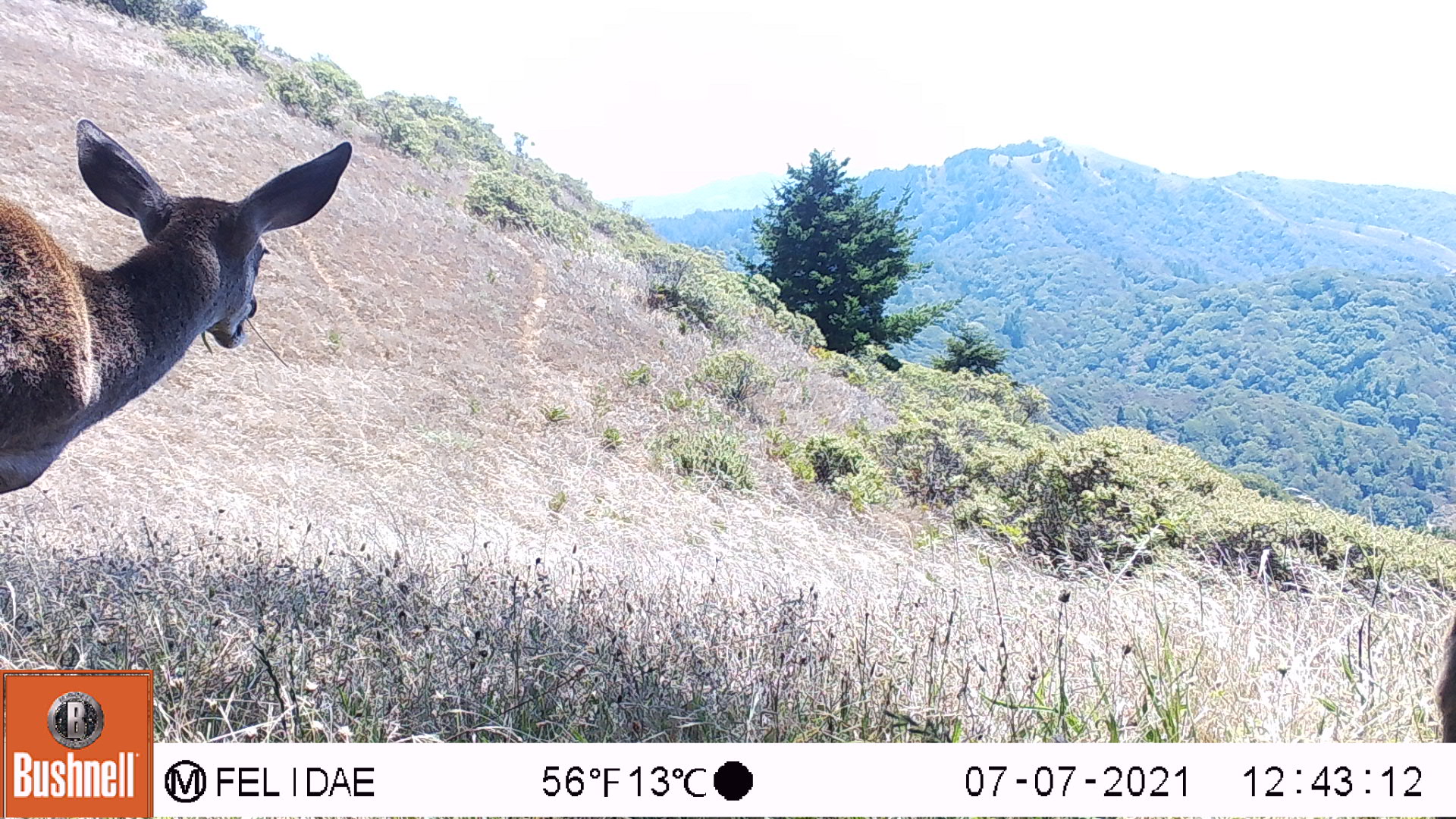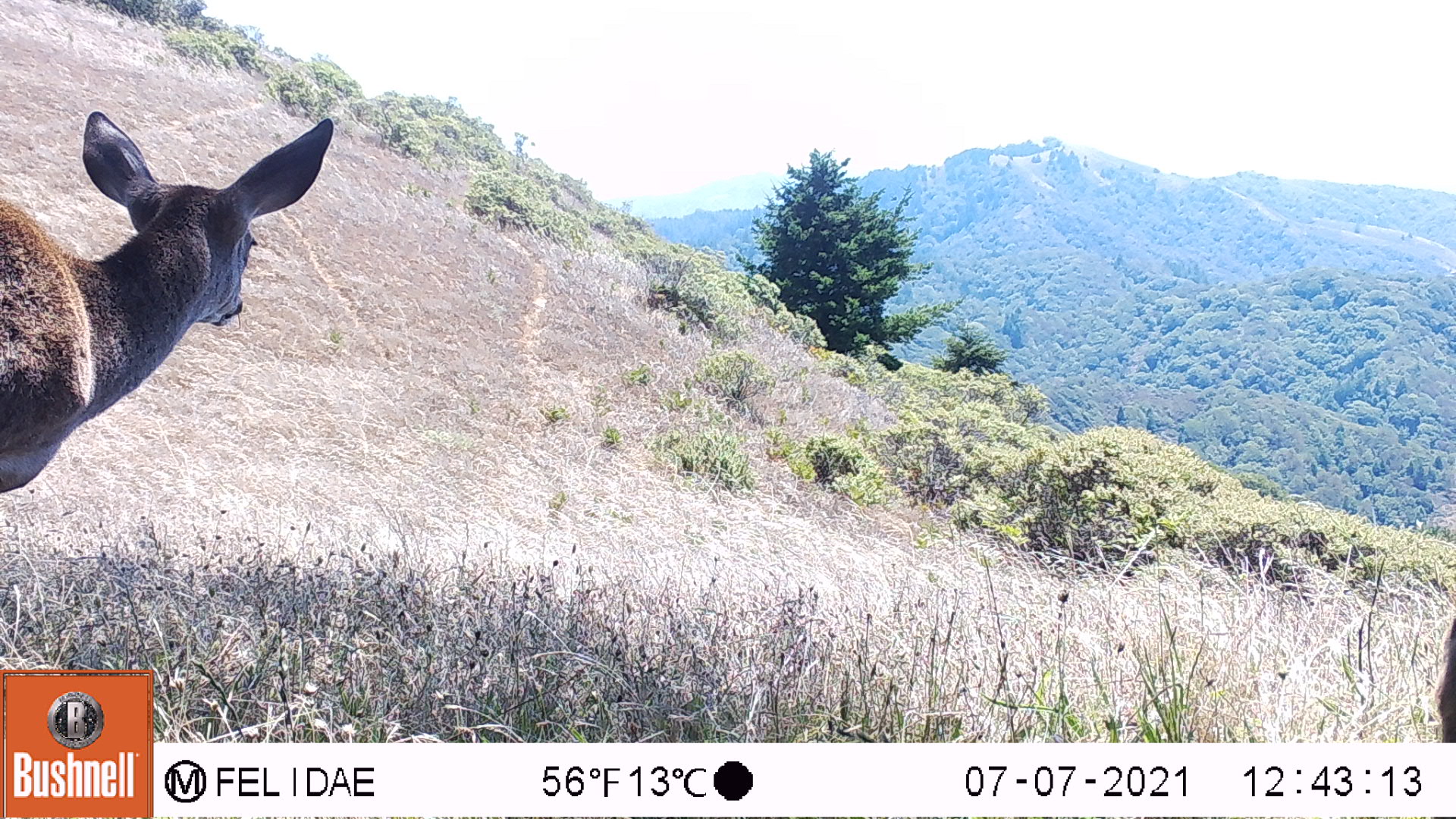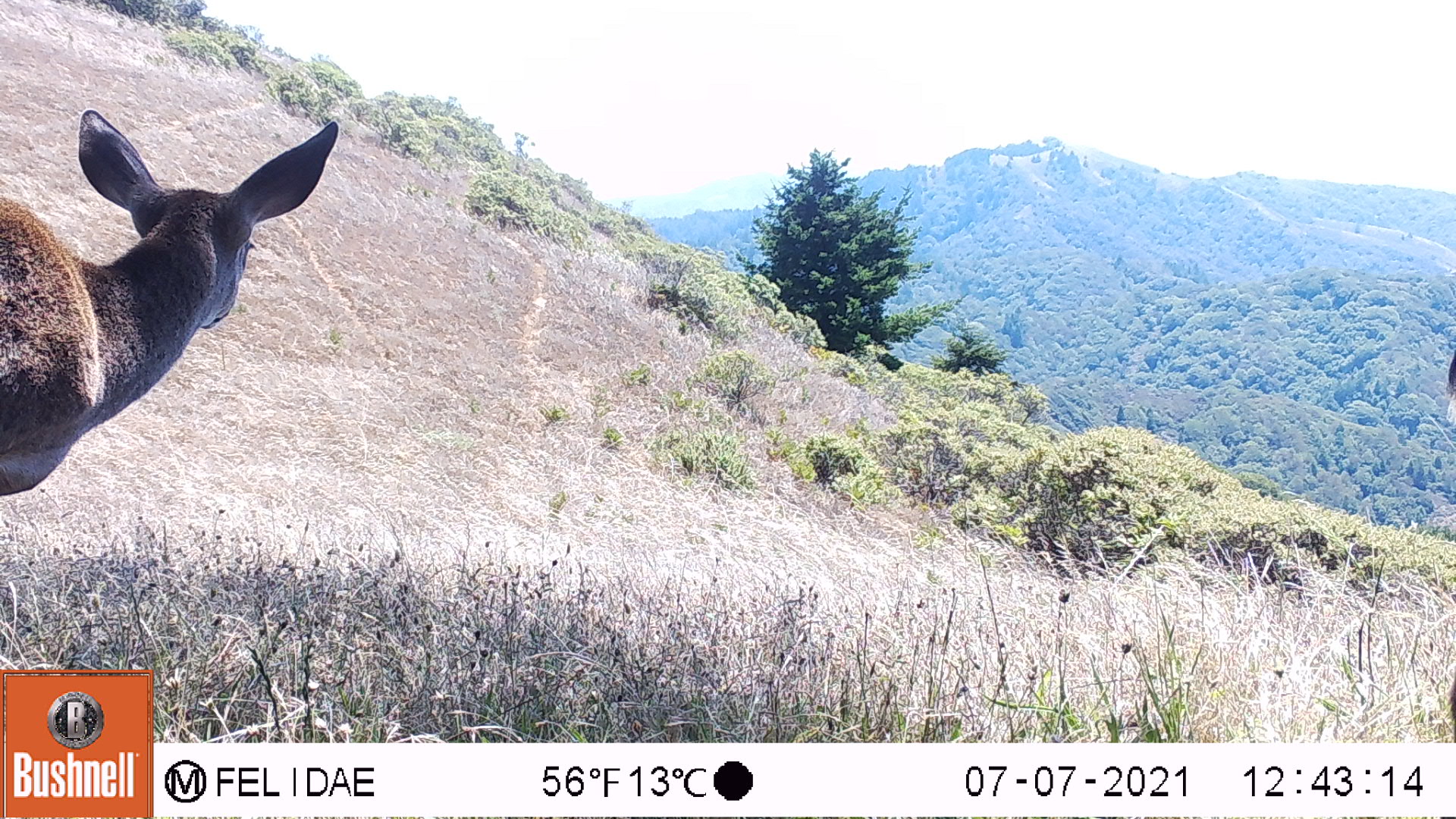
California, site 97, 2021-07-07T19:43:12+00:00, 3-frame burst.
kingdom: Animalia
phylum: Chordata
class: Mammalia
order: Artiodactyla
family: Cervidae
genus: Odocoileus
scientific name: Odocoileus hemionus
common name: mule deer